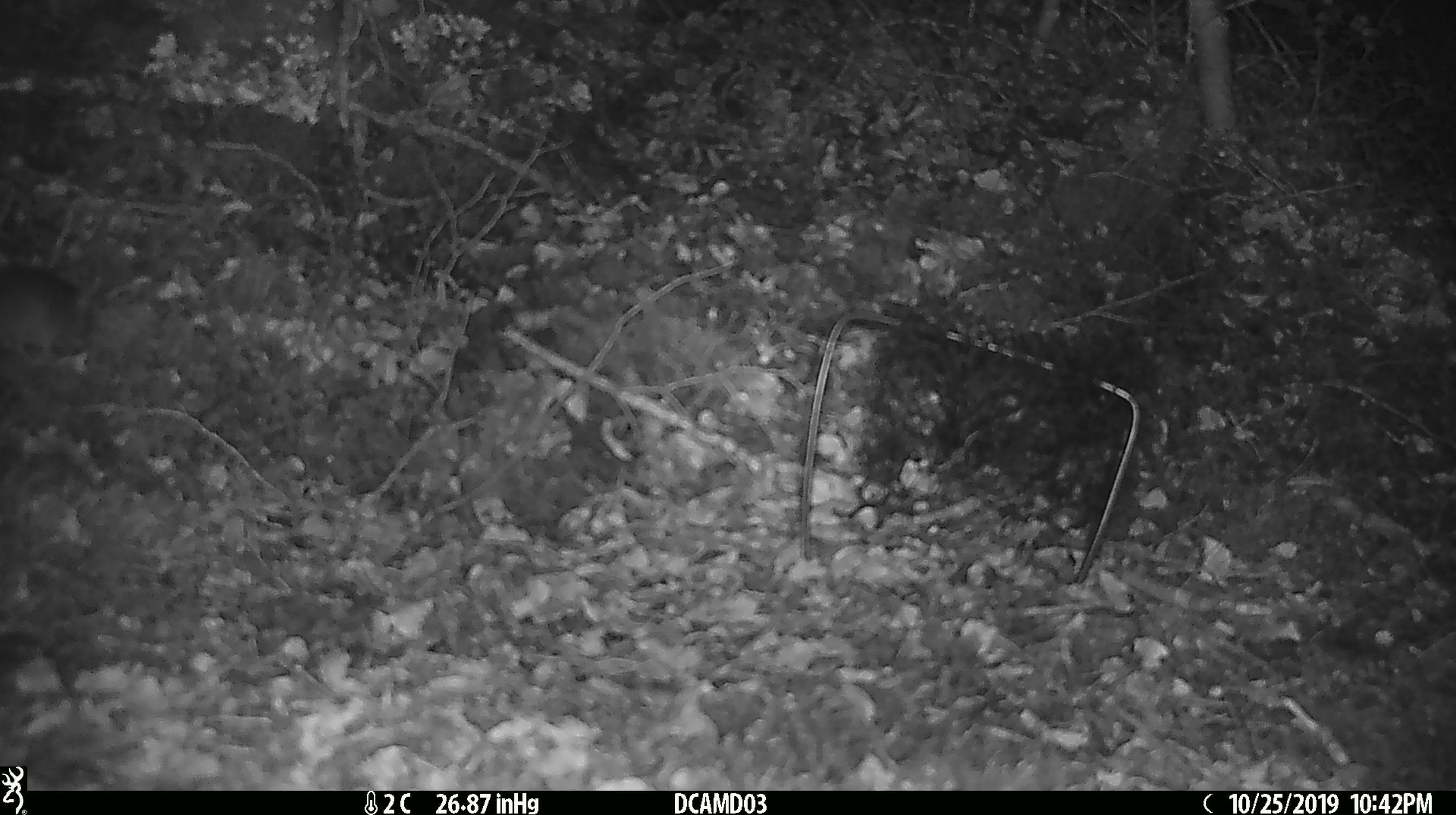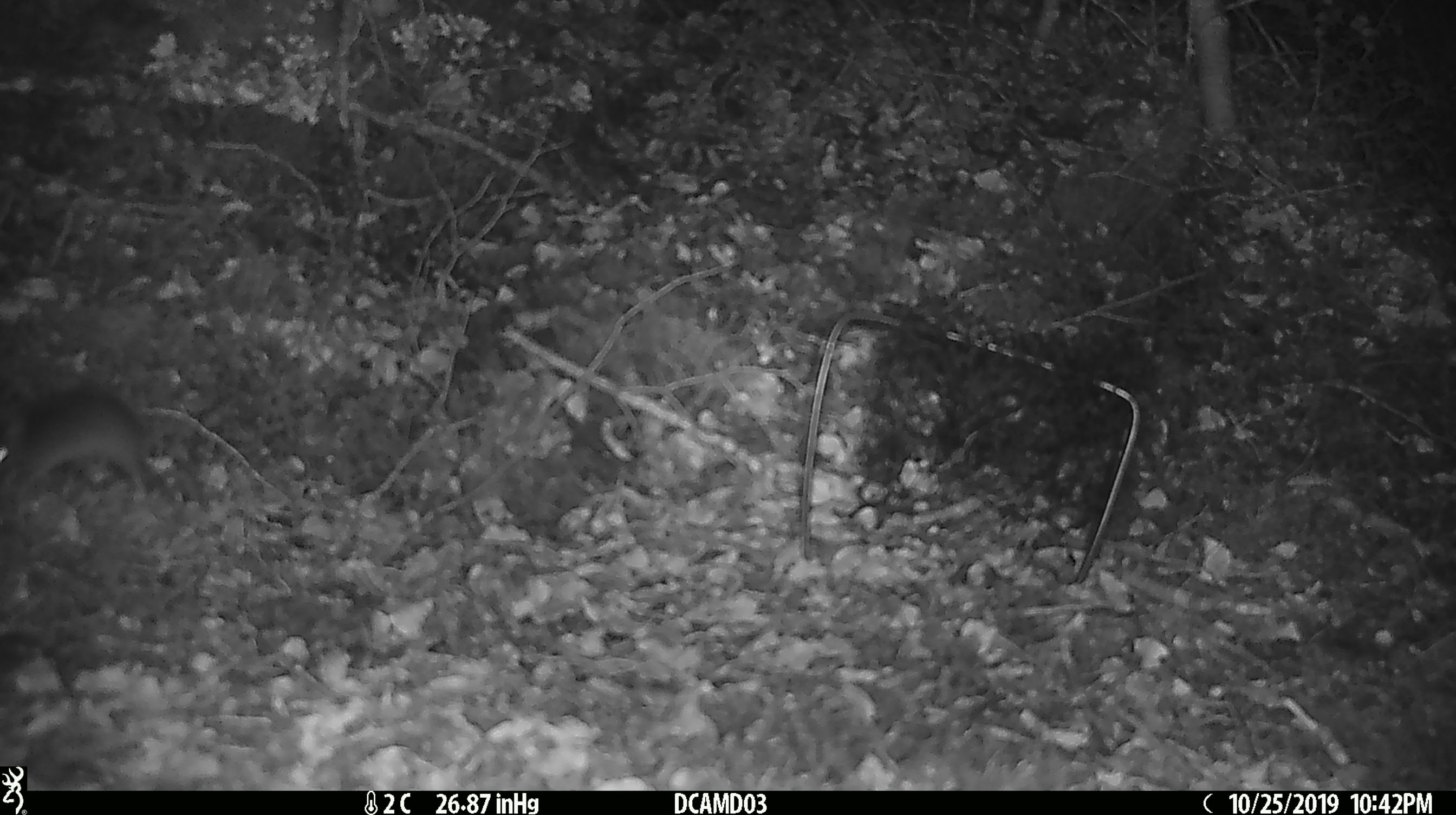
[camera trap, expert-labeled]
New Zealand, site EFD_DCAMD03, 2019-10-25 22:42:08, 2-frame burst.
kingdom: Animalia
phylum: Chordata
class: Mammalia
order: Rodentia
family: Muridae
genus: Mus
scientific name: Mus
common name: mouse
Mouse (Mus).